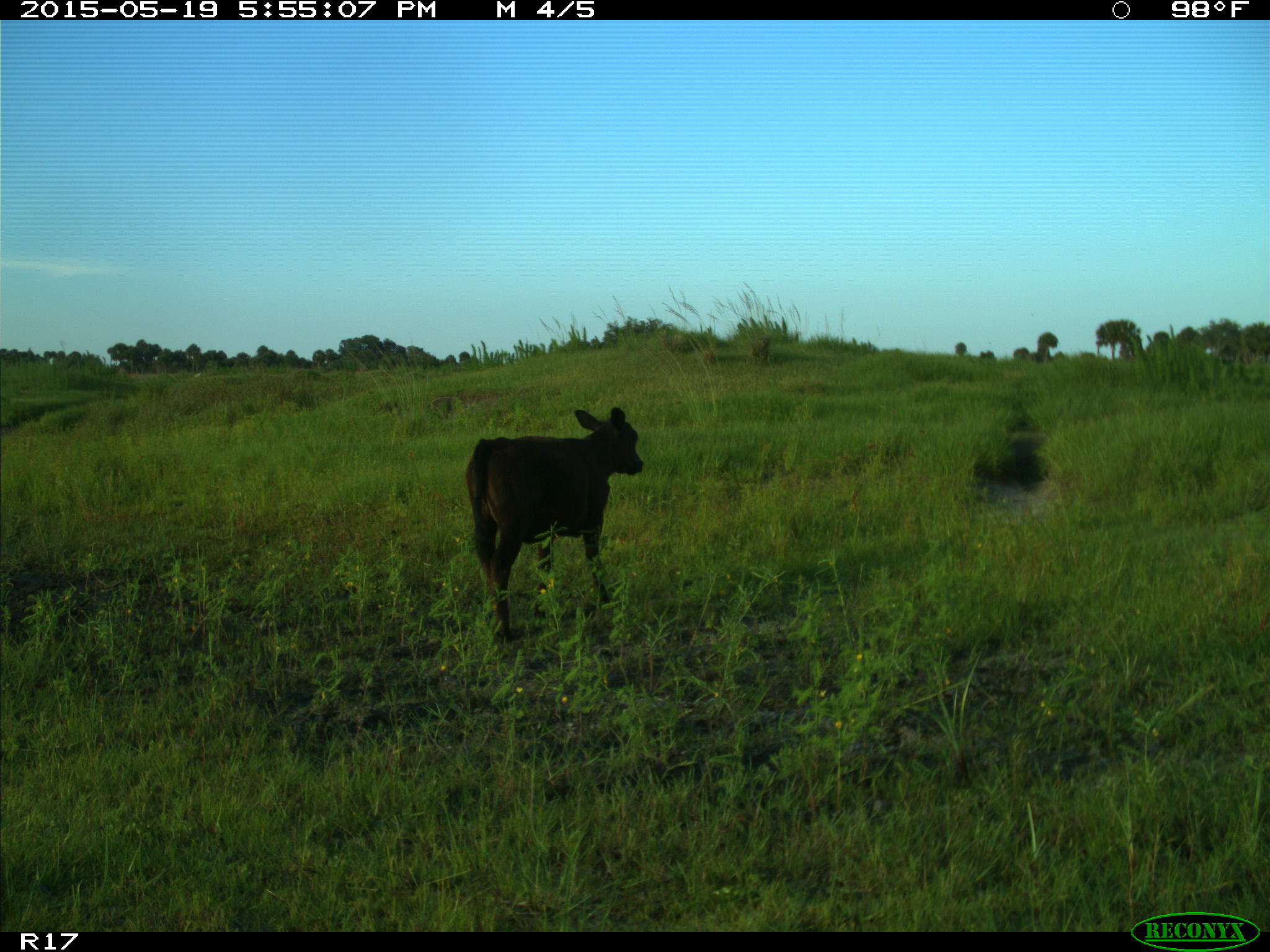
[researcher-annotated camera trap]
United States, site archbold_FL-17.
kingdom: Animalia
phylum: Chordata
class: Mammalia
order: Artiodactyla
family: Bovidae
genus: Bos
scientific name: Bos taurus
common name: domestic cow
Bos taurus (domestic cow).